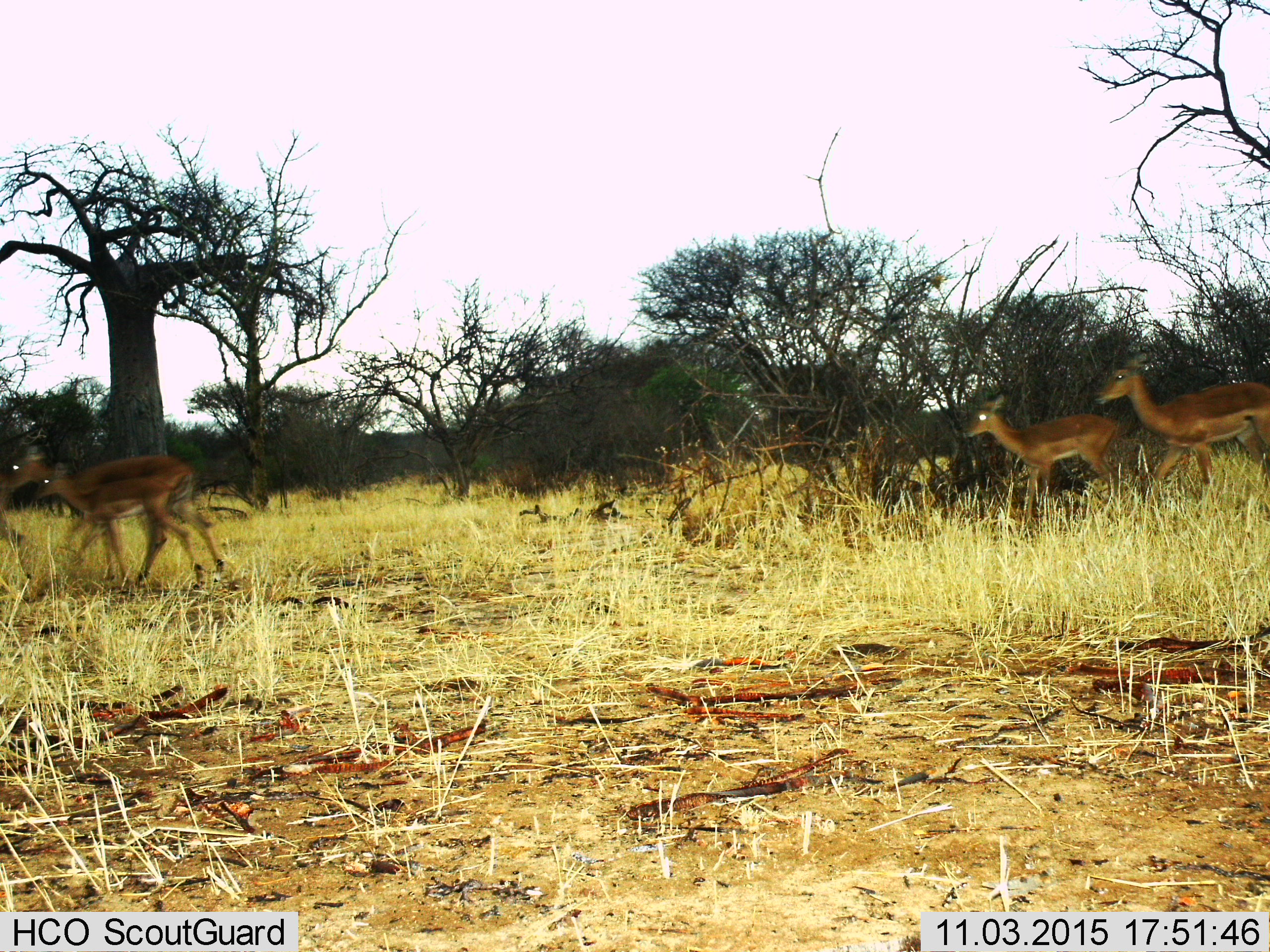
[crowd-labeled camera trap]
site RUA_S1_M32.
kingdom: Animalia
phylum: Chordata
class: Mammalia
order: Artiodactyla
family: Bovidae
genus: Aepyceros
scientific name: Aepyceros melampus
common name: impala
Impala (Aepyceros melampus), count 4. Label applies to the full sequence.